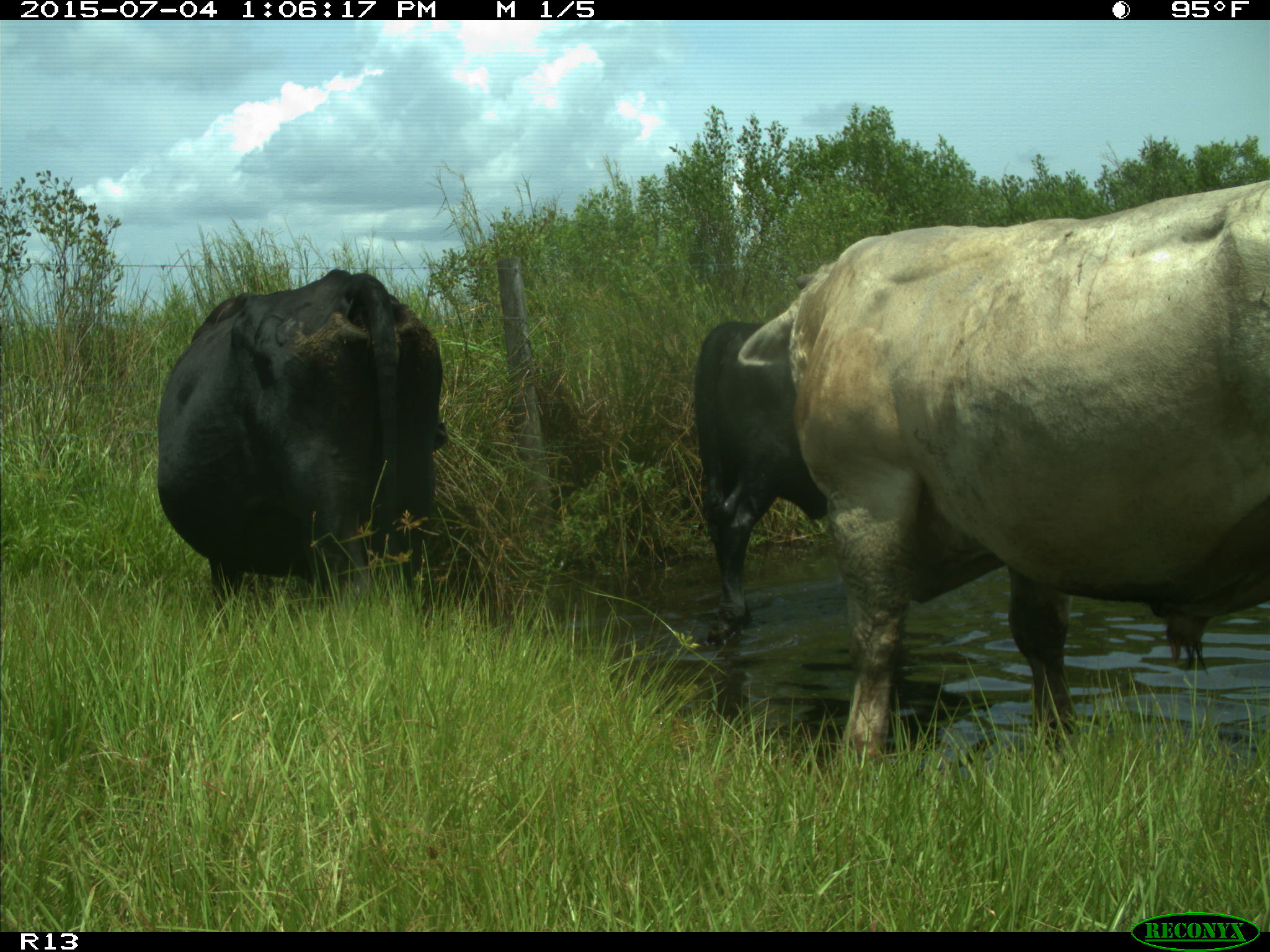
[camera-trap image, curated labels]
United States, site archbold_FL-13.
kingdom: Animalia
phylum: Chordata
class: Mammalia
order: Artiodactyla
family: Bovidae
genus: Bos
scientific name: Bos taurus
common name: domestic cow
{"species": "Bos taurus (domestic cow)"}